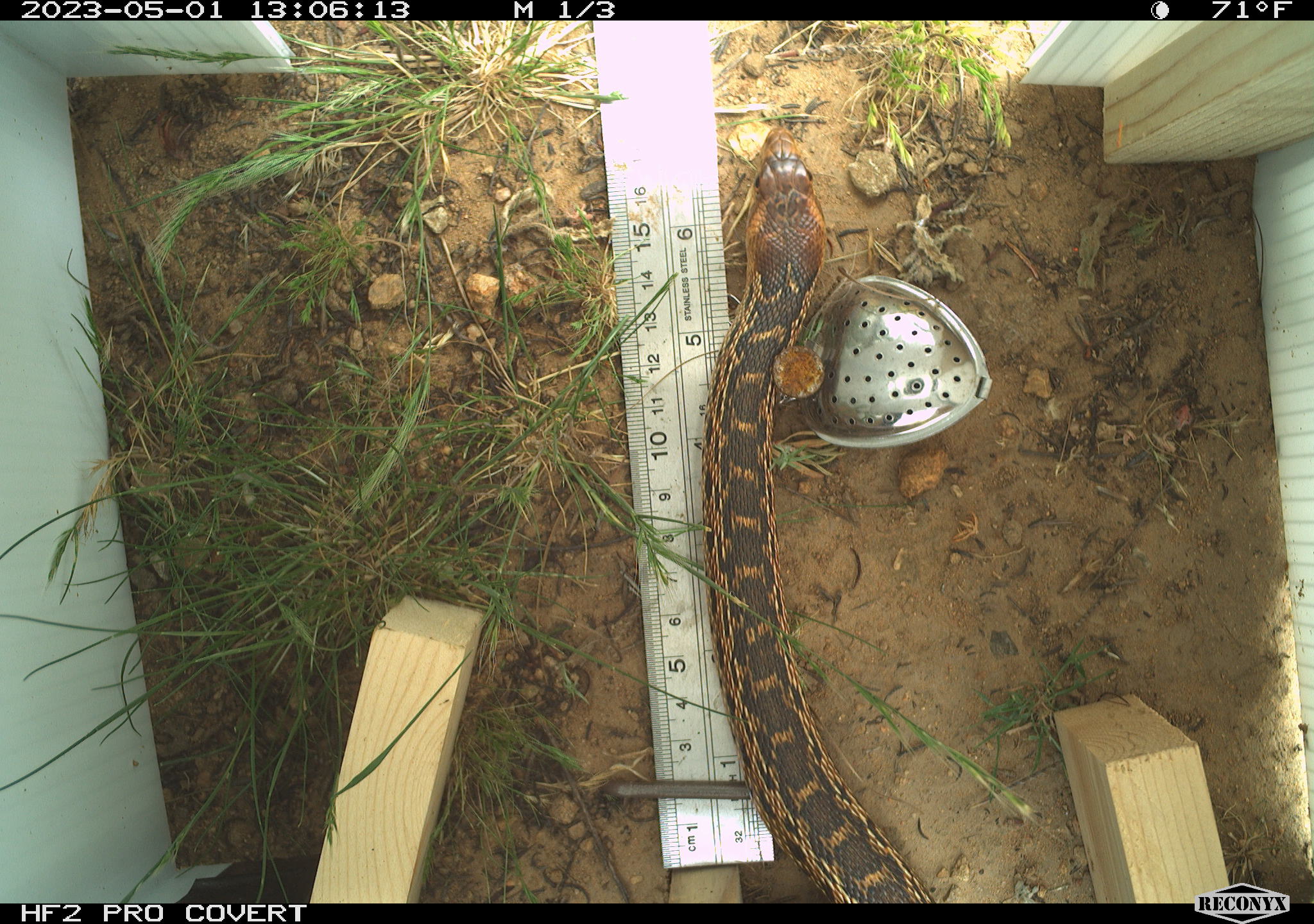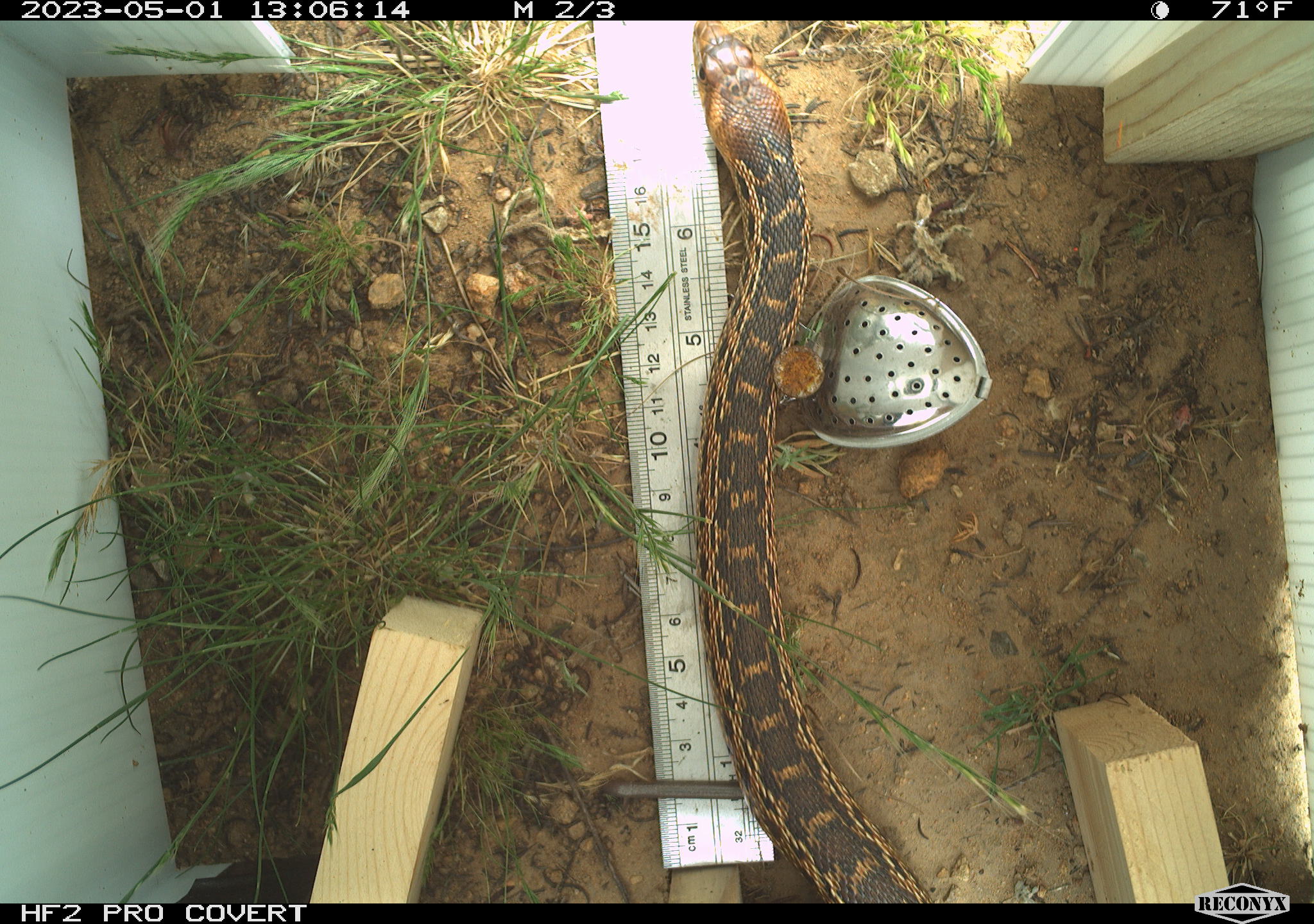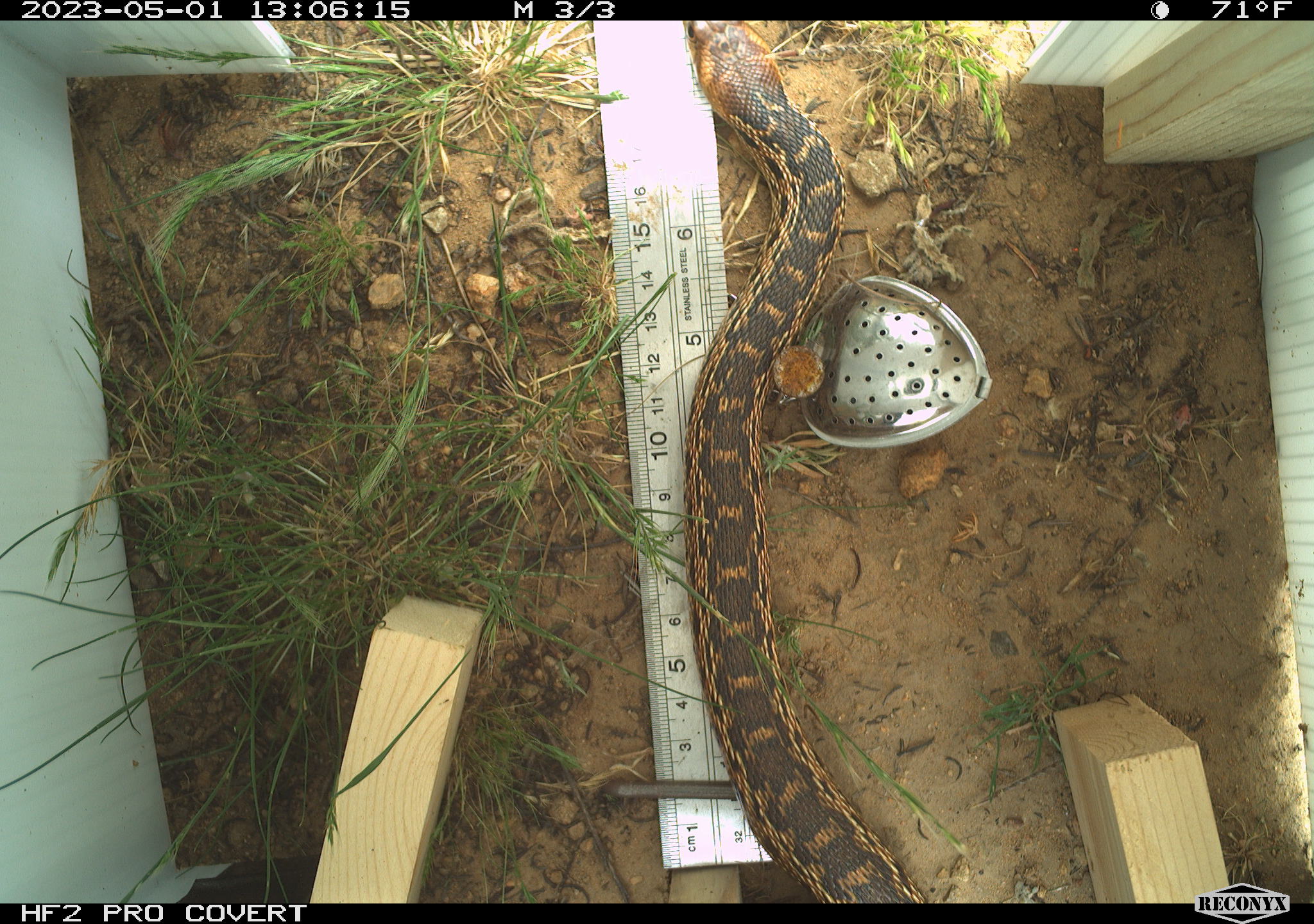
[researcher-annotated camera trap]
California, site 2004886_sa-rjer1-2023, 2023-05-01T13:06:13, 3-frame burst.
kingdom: Animalia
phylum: Chordata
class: Reptilia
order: Squamata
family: Colubridae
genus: Pituophis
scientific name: Pituophis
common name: bullsnakes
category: pituophis species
Pituophis species (bullsnakes) (Pituophis).